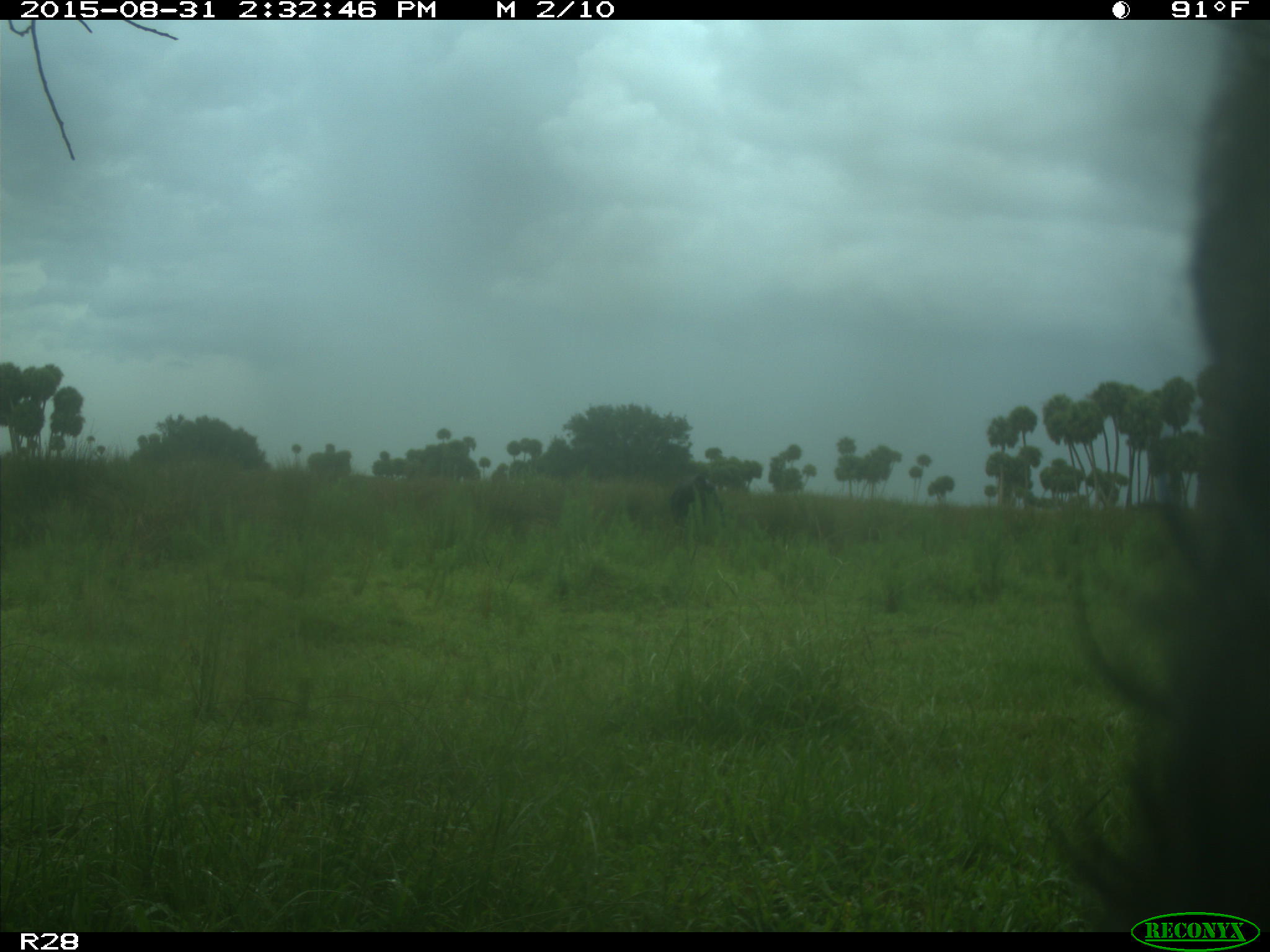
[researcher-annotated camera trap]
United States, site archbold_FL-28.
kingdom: Animalia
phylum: Chordata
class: Mammalia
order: Artiodactyla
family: Bovidae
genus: Bos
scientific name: Bos taurus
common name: domestic cow